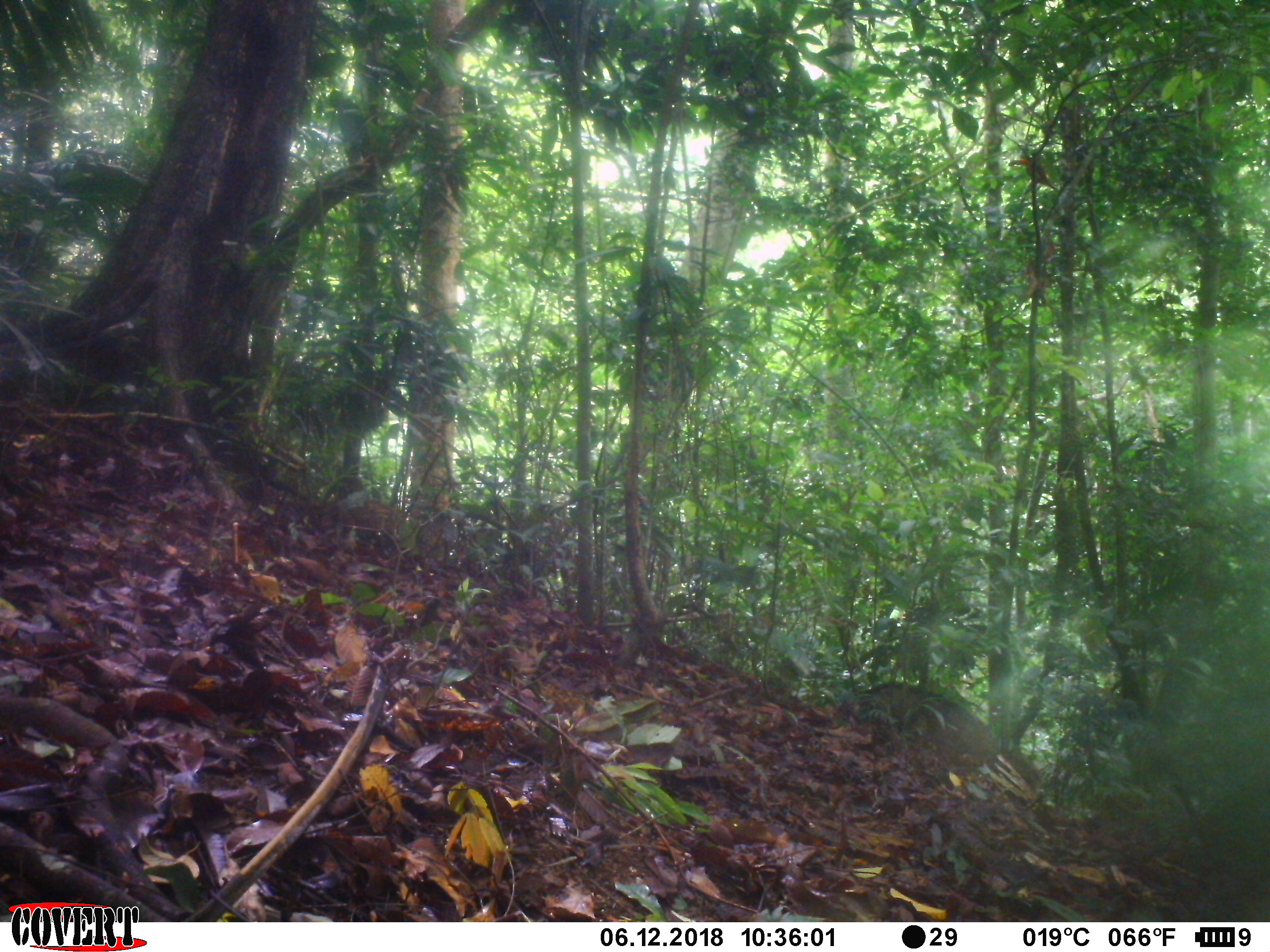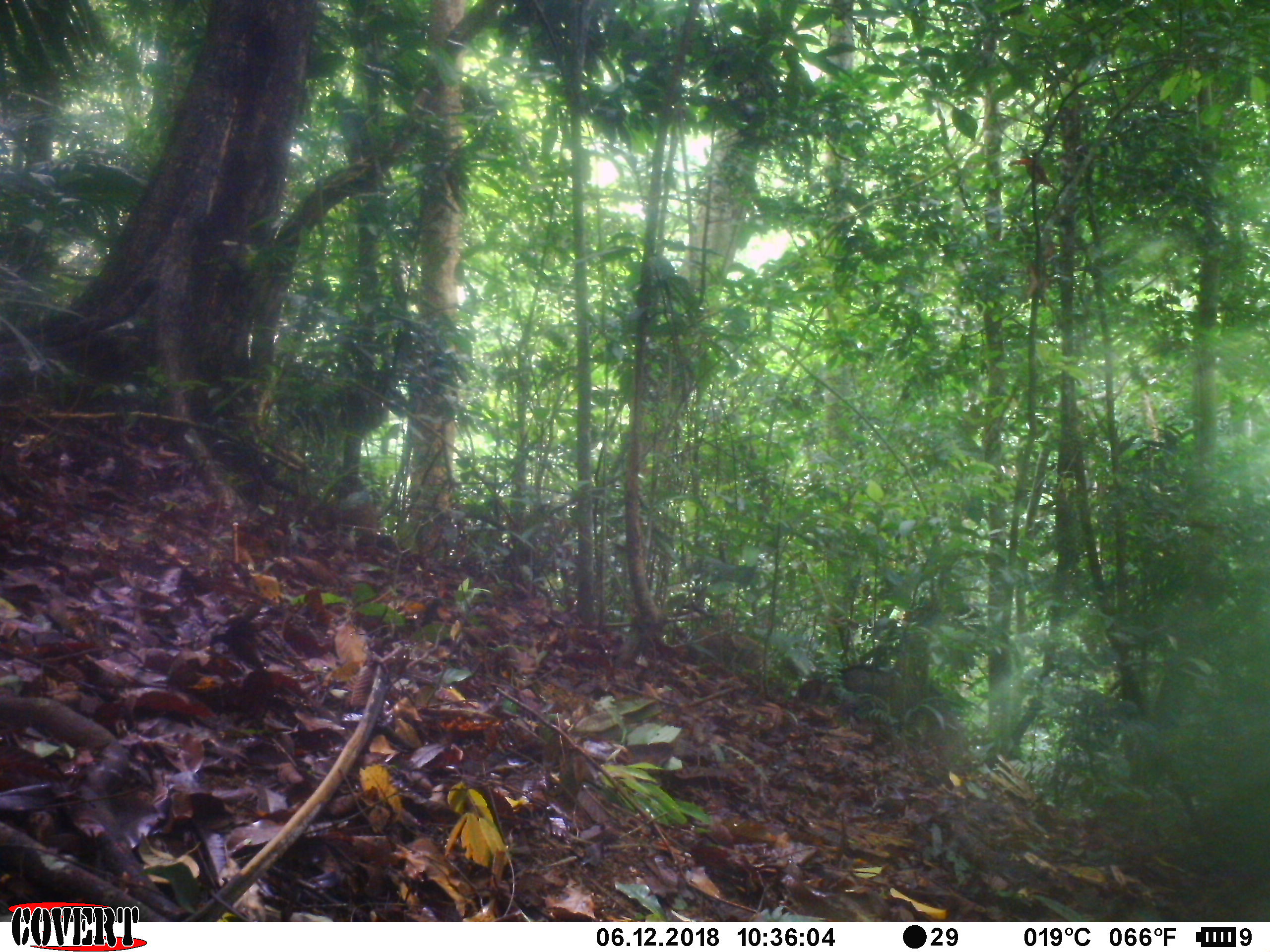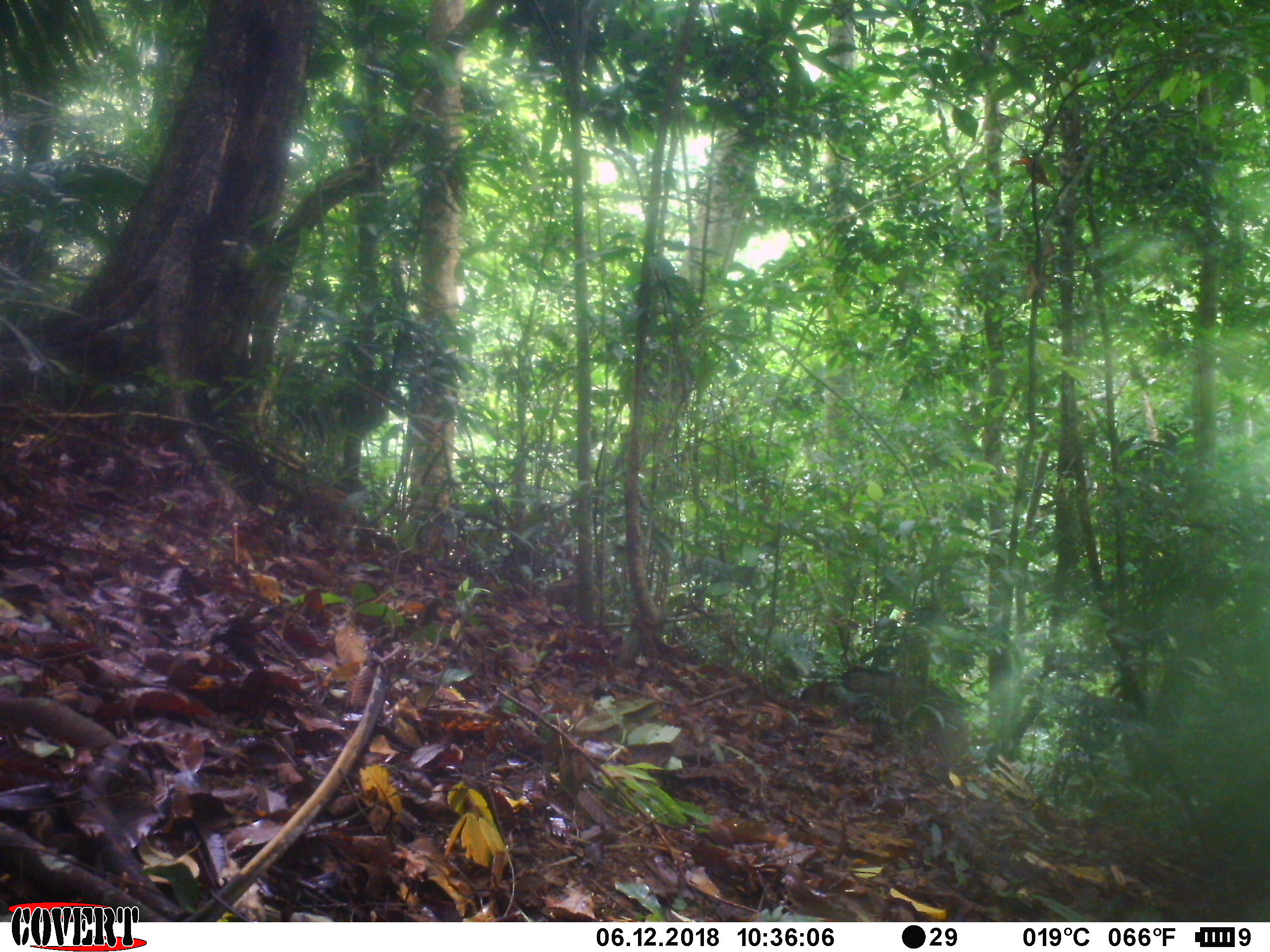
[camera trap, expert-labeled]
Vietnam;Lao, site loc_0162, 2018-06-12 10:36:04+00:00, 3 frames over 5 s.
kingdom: Animalia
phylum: Chordata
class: Mammalia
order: Artiodactyla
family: Suidae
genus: Sus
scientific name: Sus scrofa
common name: eurasian wild pig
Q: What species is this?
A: Eurasian wild pig (Sus scrofa).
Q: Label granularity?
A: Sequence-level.